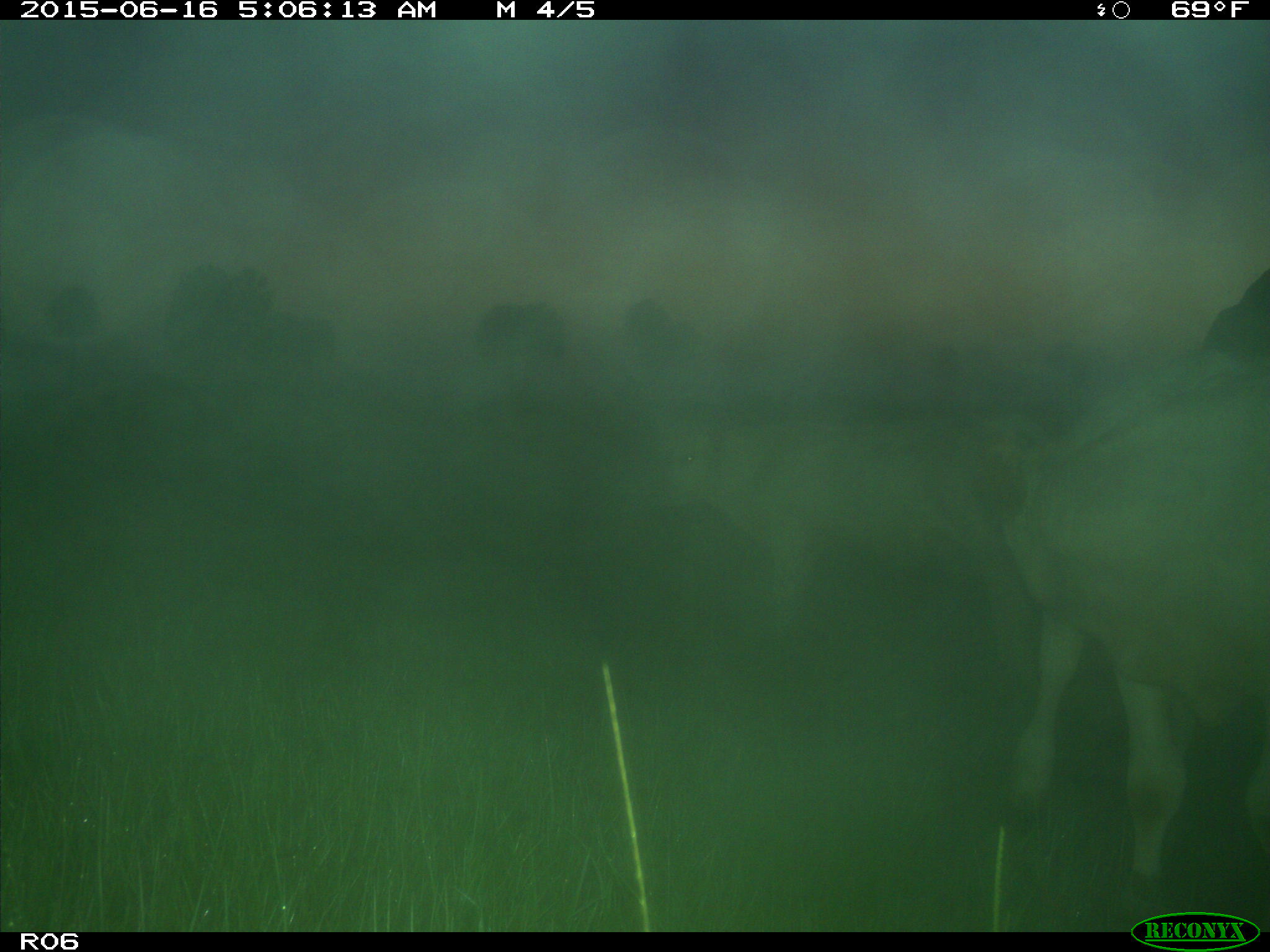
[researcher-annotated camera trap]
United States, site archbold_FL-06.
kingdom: Animalia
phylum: Chordata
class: Mammalia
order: Artiodactyla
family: Bovidae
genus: Bos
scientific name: Bos taurus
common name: domestic cow